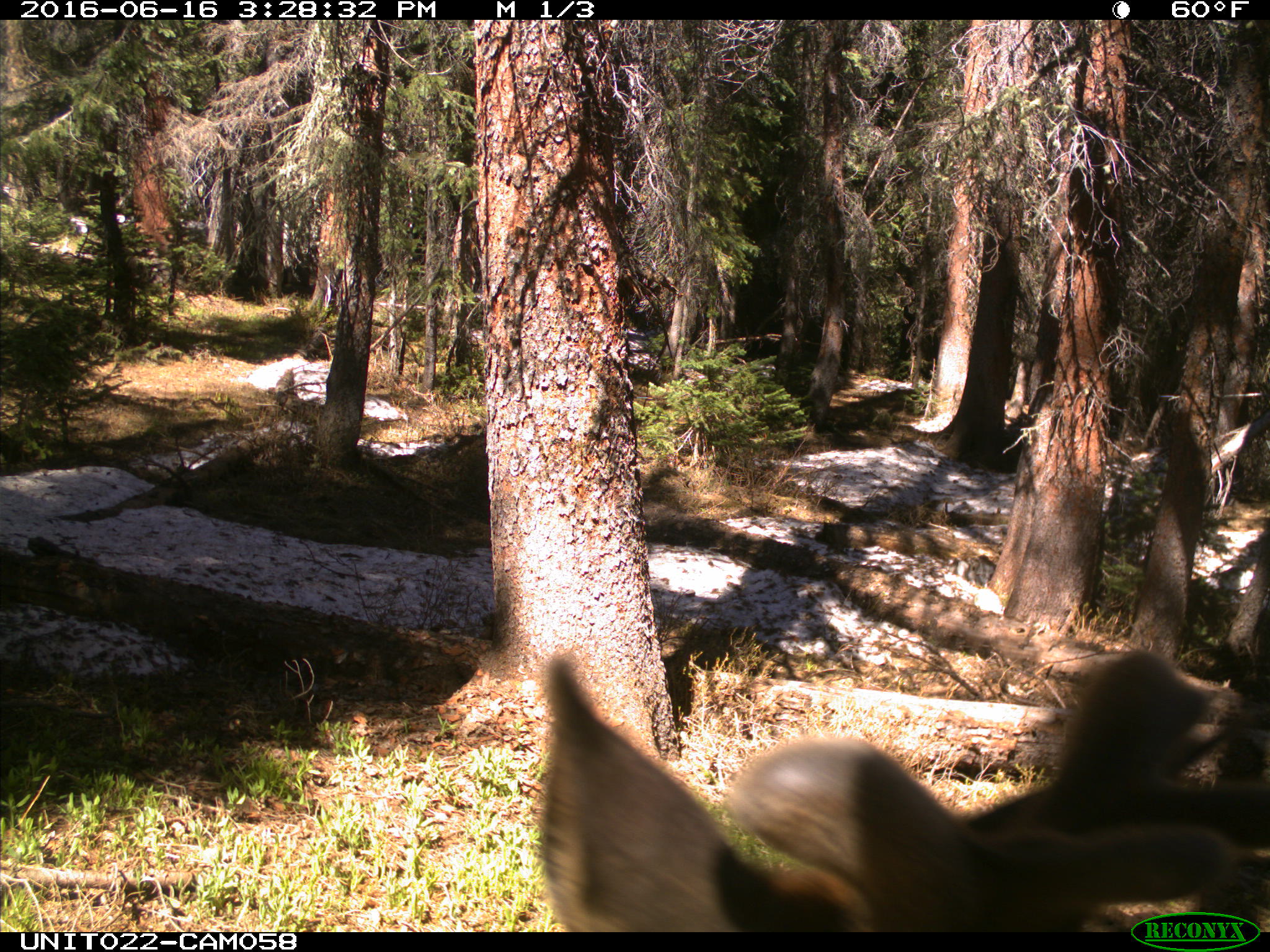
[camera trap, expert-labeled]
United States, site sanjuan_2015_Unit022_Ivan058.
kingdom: Animalia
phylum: Chordata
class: Mammalia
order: Artiodactyla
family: Cervidae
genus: Cervus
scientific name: Cervus elaphus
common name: red deer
Cervus elaphus (red deer).